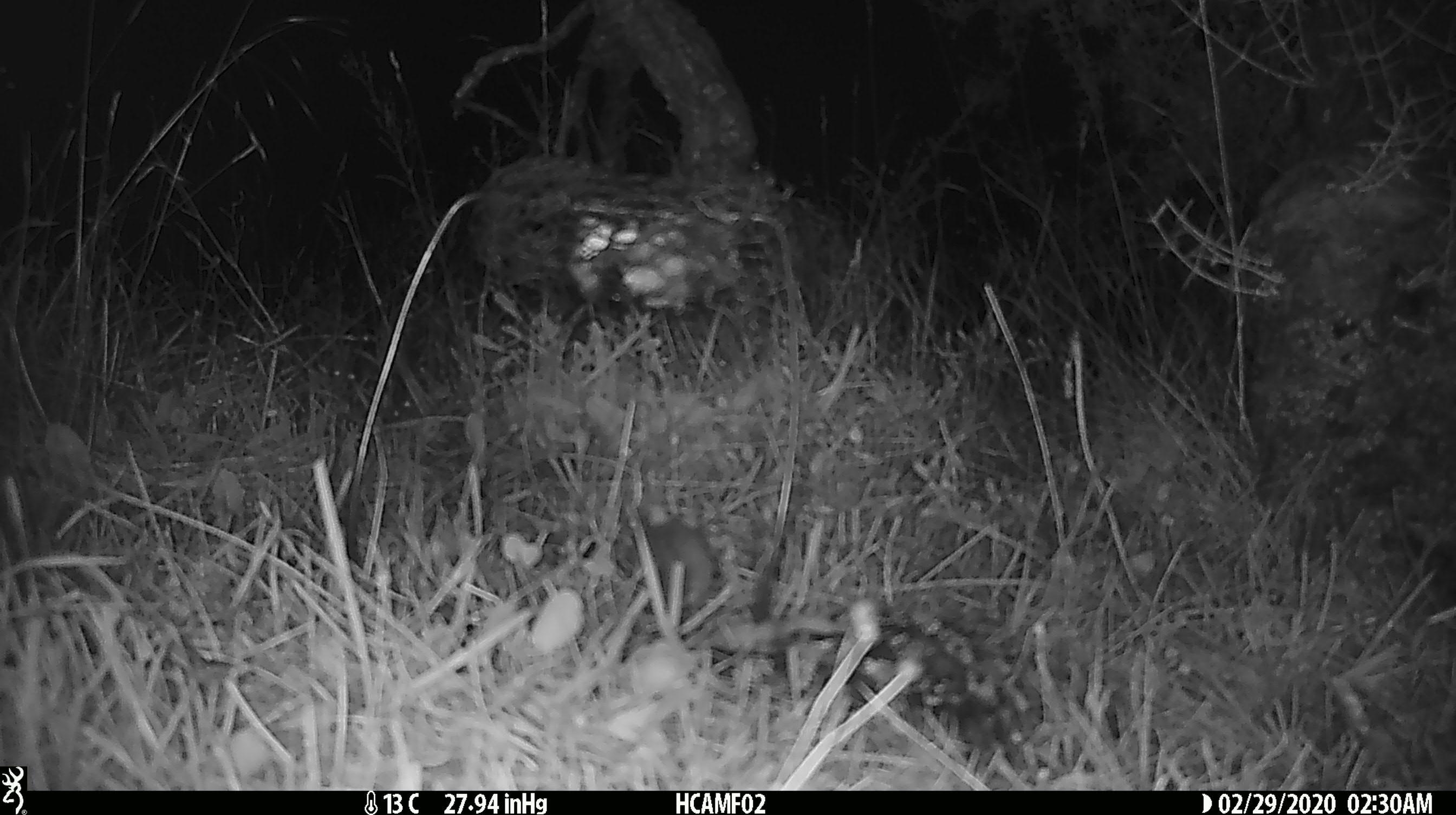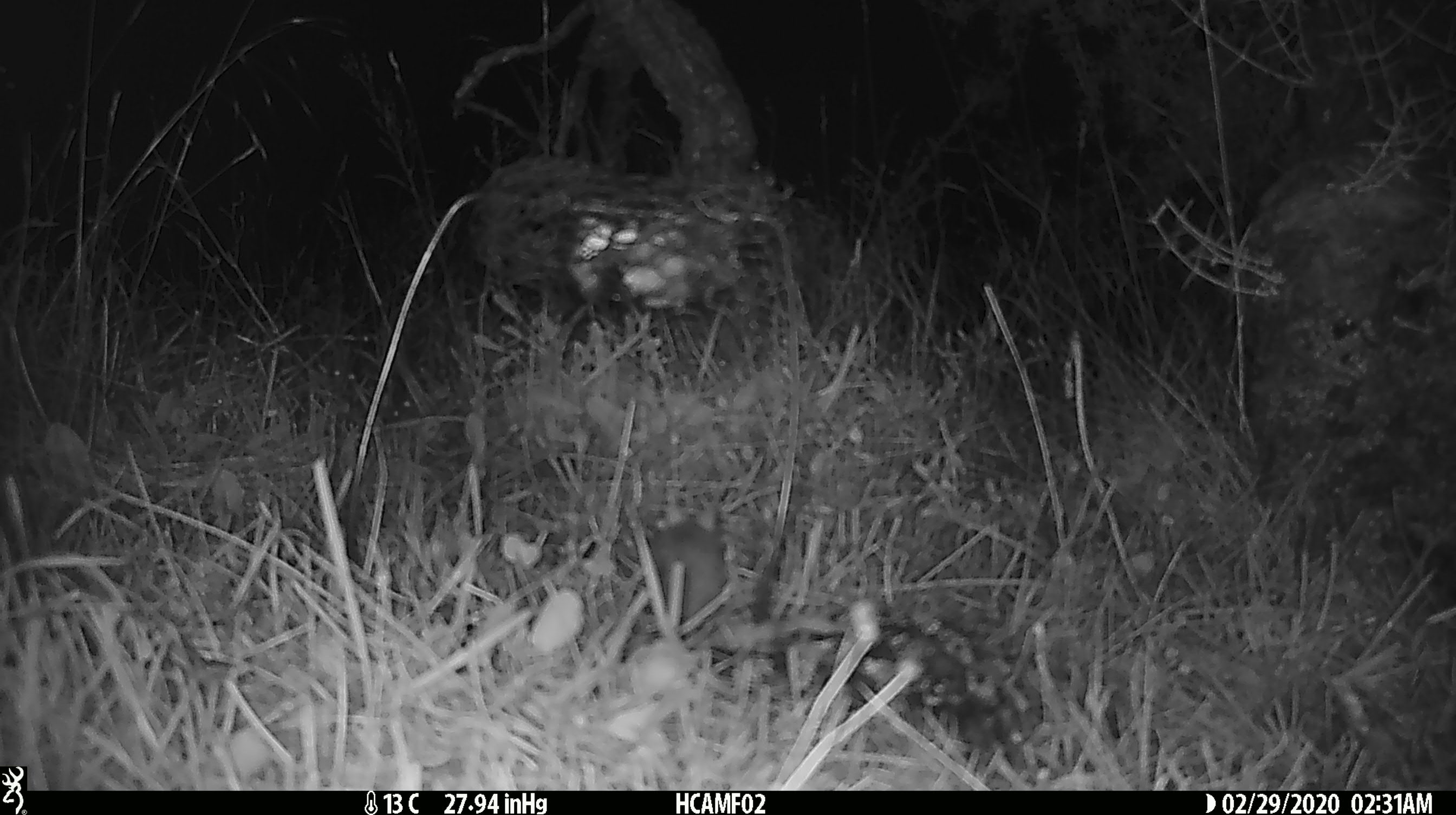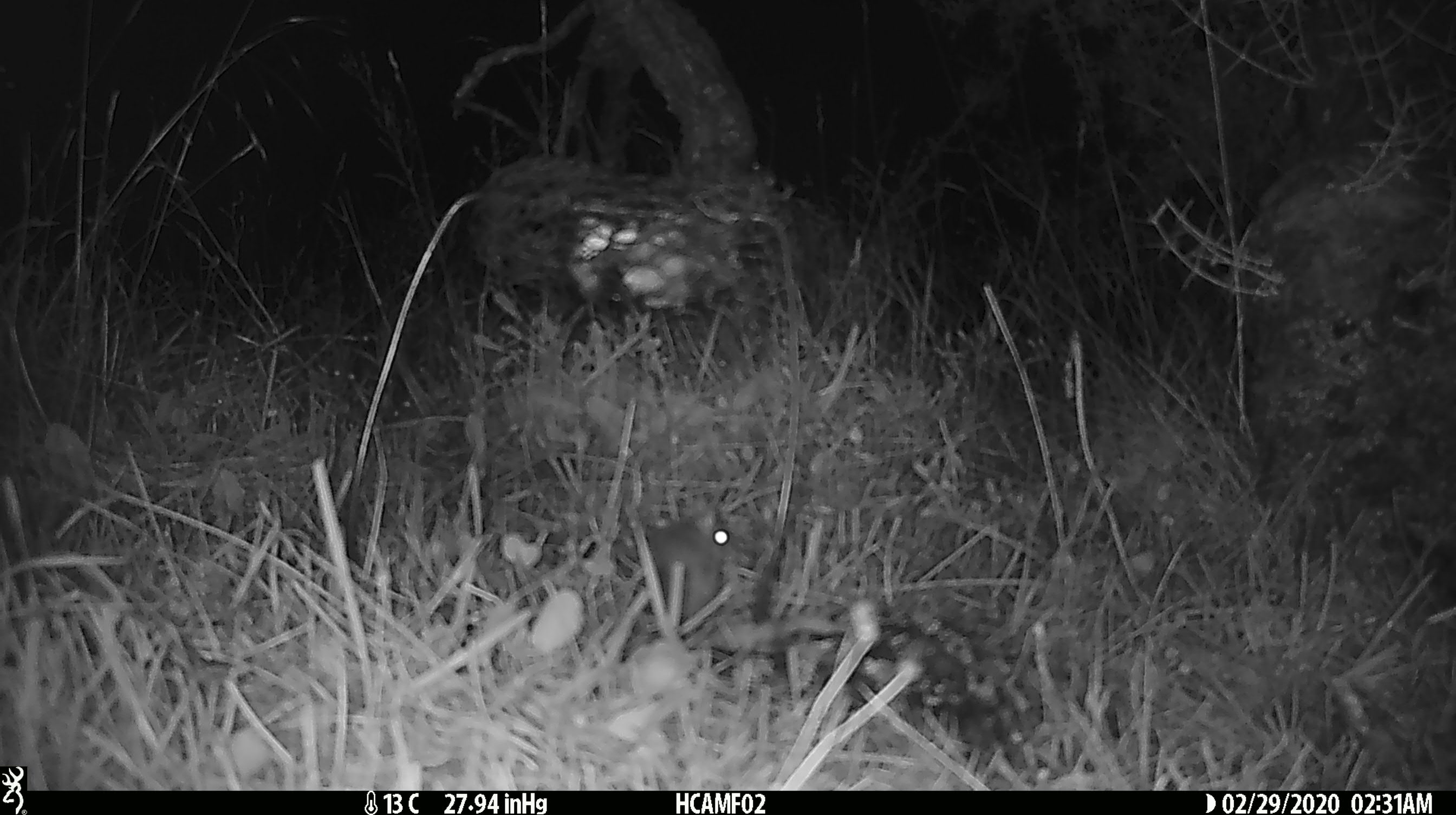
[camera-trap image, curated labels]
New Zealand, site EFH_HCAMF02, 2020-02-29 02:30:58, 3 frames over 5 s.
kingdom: Animalia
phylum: Chordata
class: Mammalia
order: Rodentia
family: Muridae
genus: Mus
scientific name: Mus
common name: mouse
Mouse (Mus).